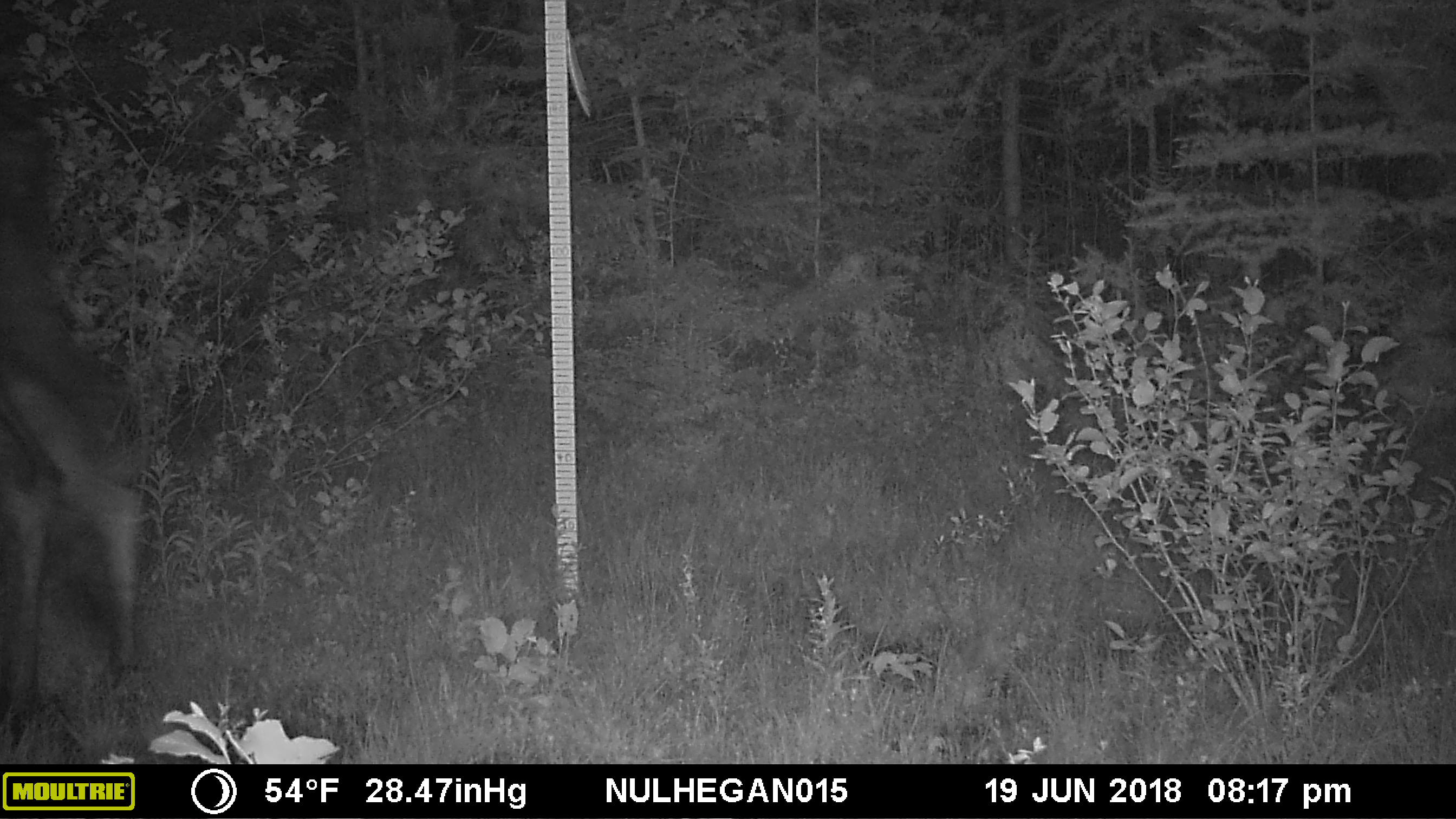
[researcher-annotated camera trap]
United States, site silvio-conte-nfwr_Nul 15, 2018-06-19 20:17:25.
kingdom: Animalia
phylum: Chordata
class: Mammalia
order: Artiodactyla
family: Cervidae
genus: Alces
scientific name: Alces alces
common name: moose